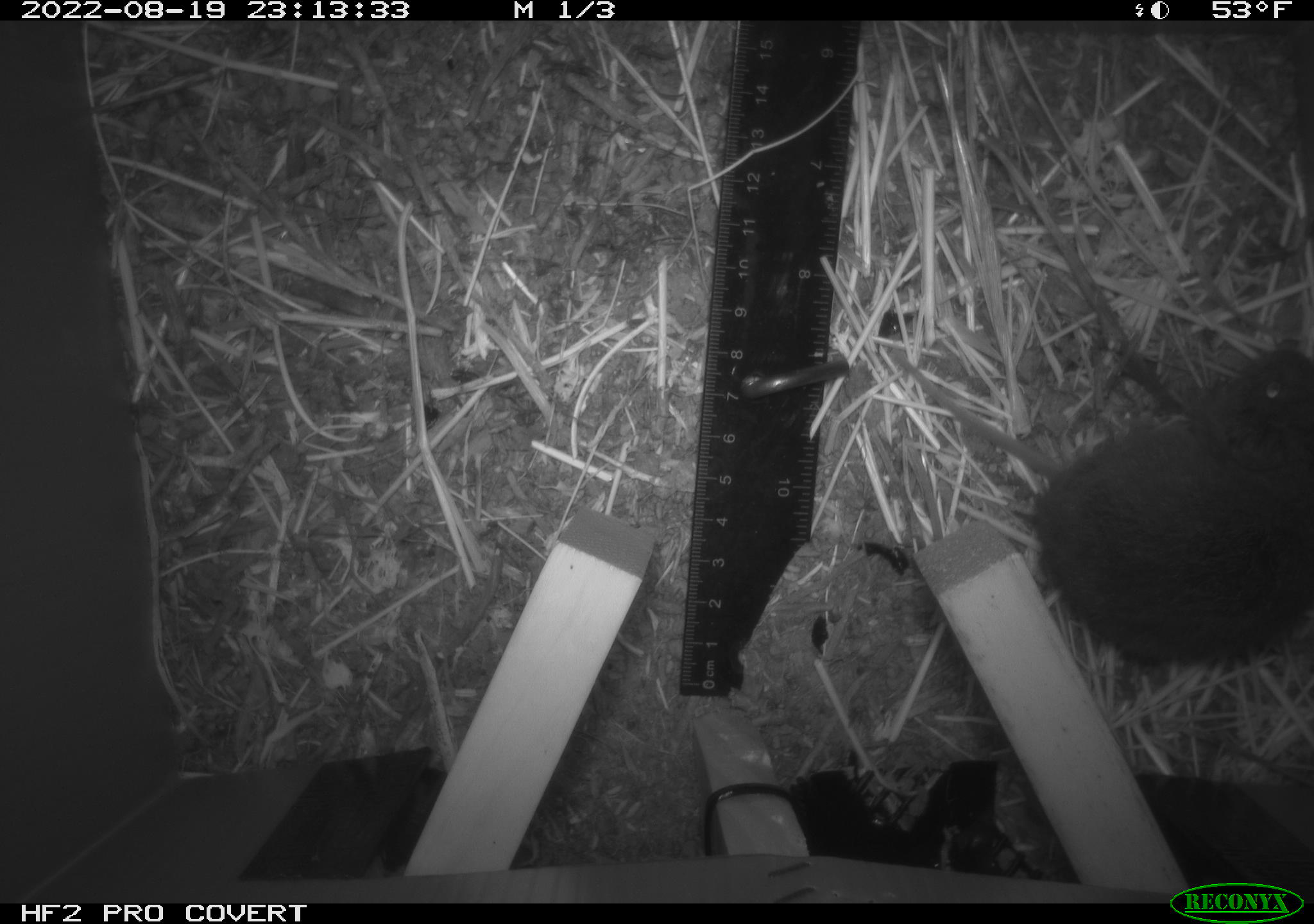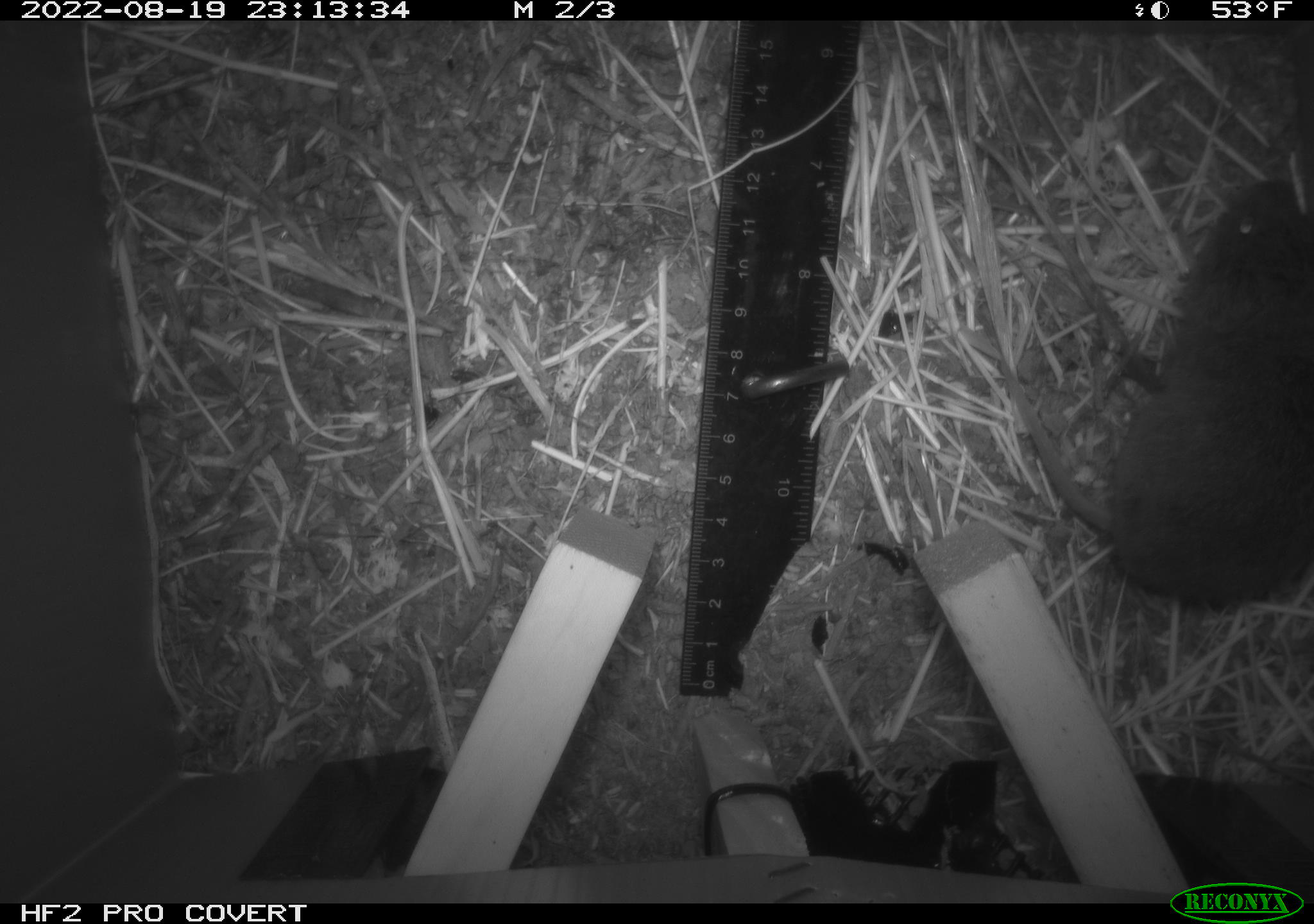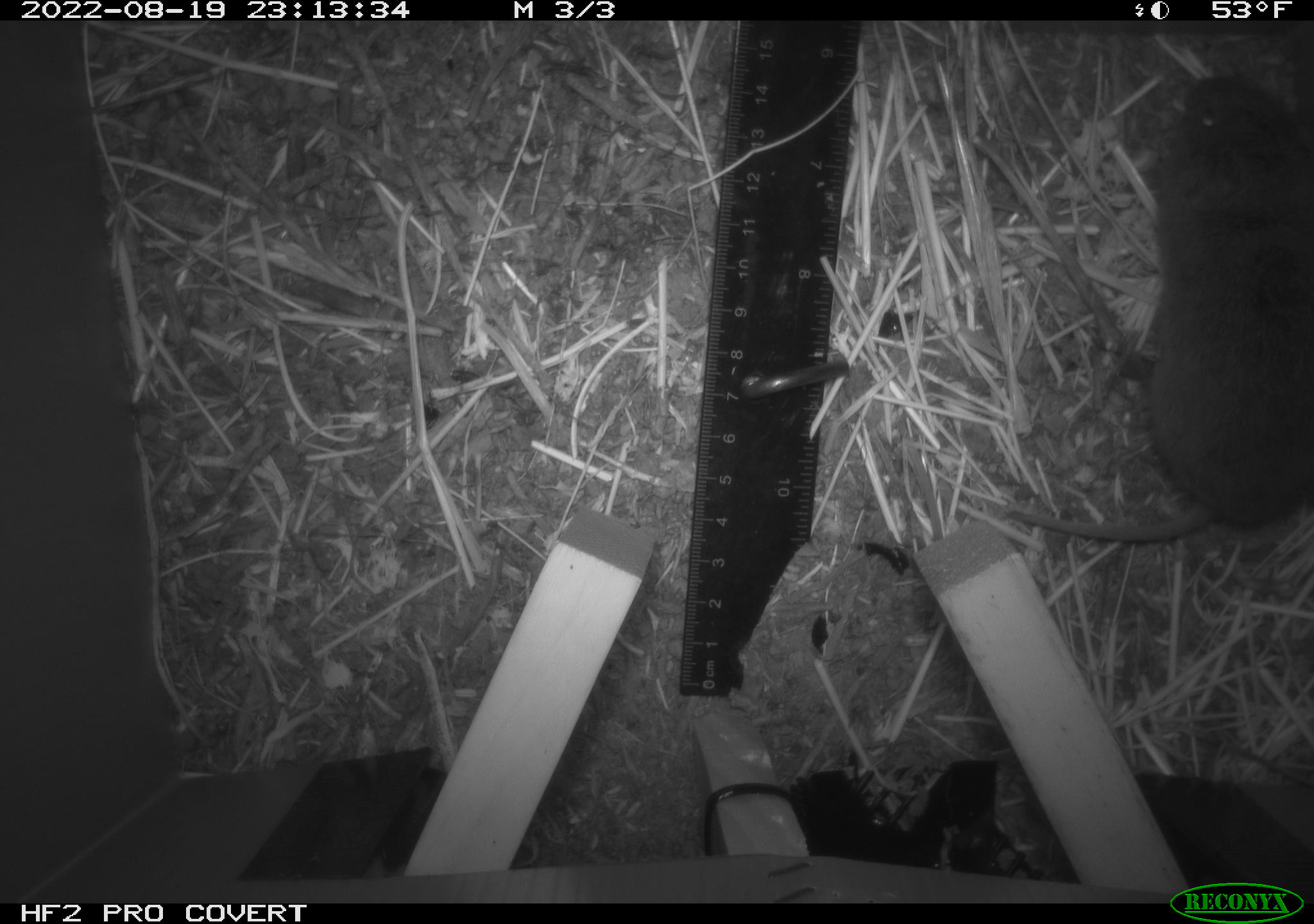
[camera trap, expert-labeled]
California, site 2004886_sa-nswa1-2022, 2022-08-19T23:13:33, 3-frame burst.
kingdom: Animalia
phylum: Chordata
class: Mammalia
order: Rodentia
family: Cricetidae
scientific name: Cricetidae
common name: hamsters, voles, lemmings, and allies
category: cricetidae family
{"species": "cricetidae family (hamsters, voles, lemmings, and allies) (Cricetidae)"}